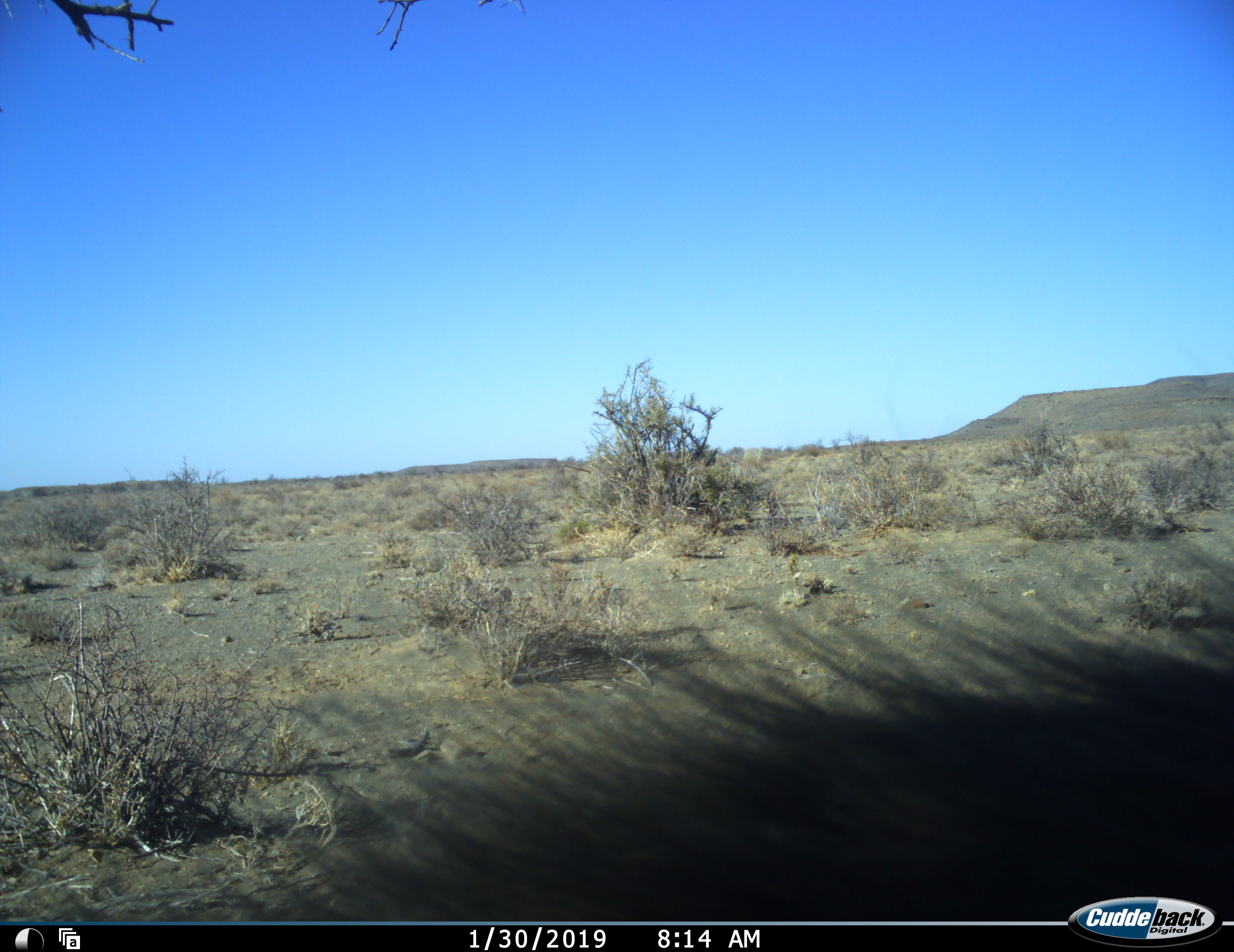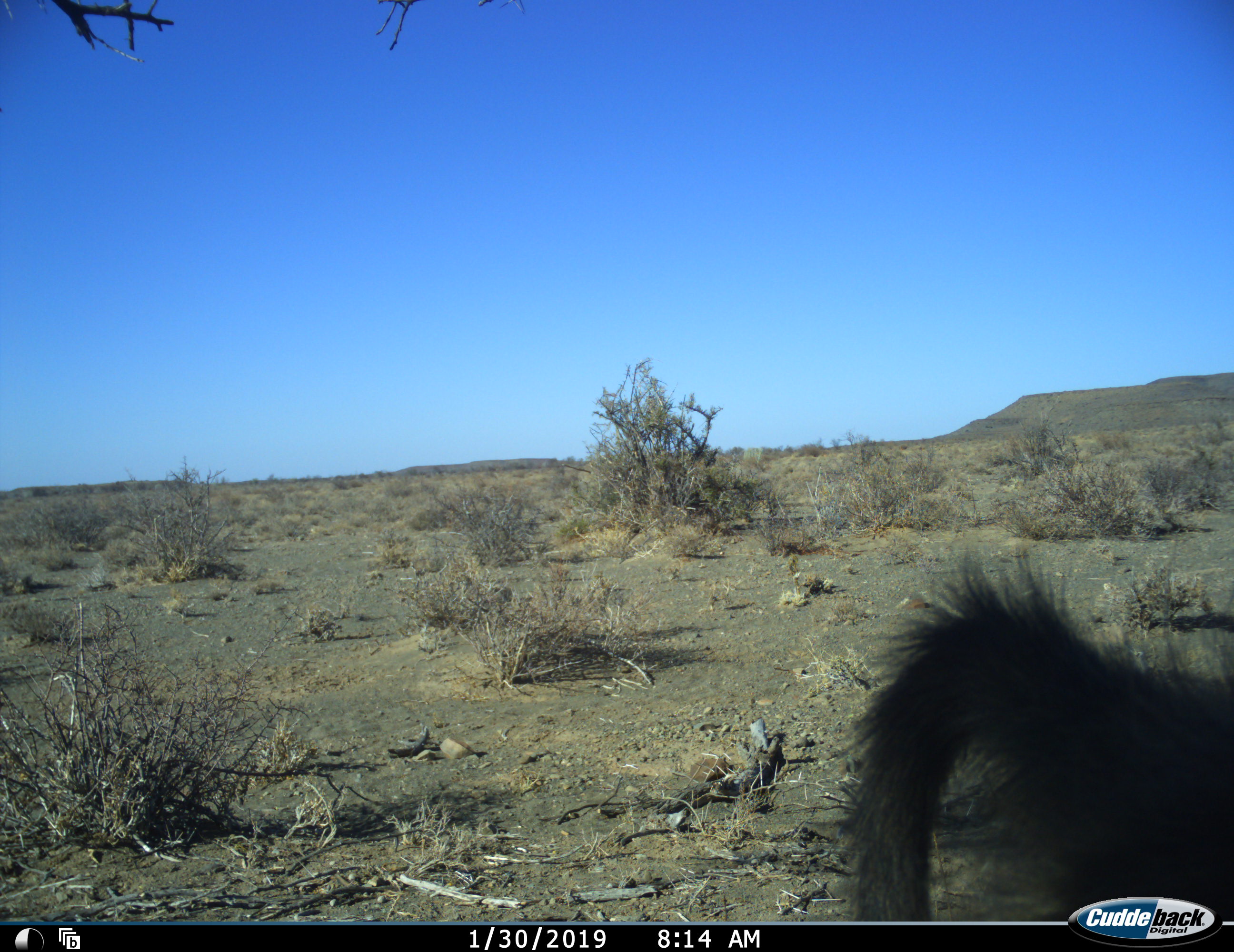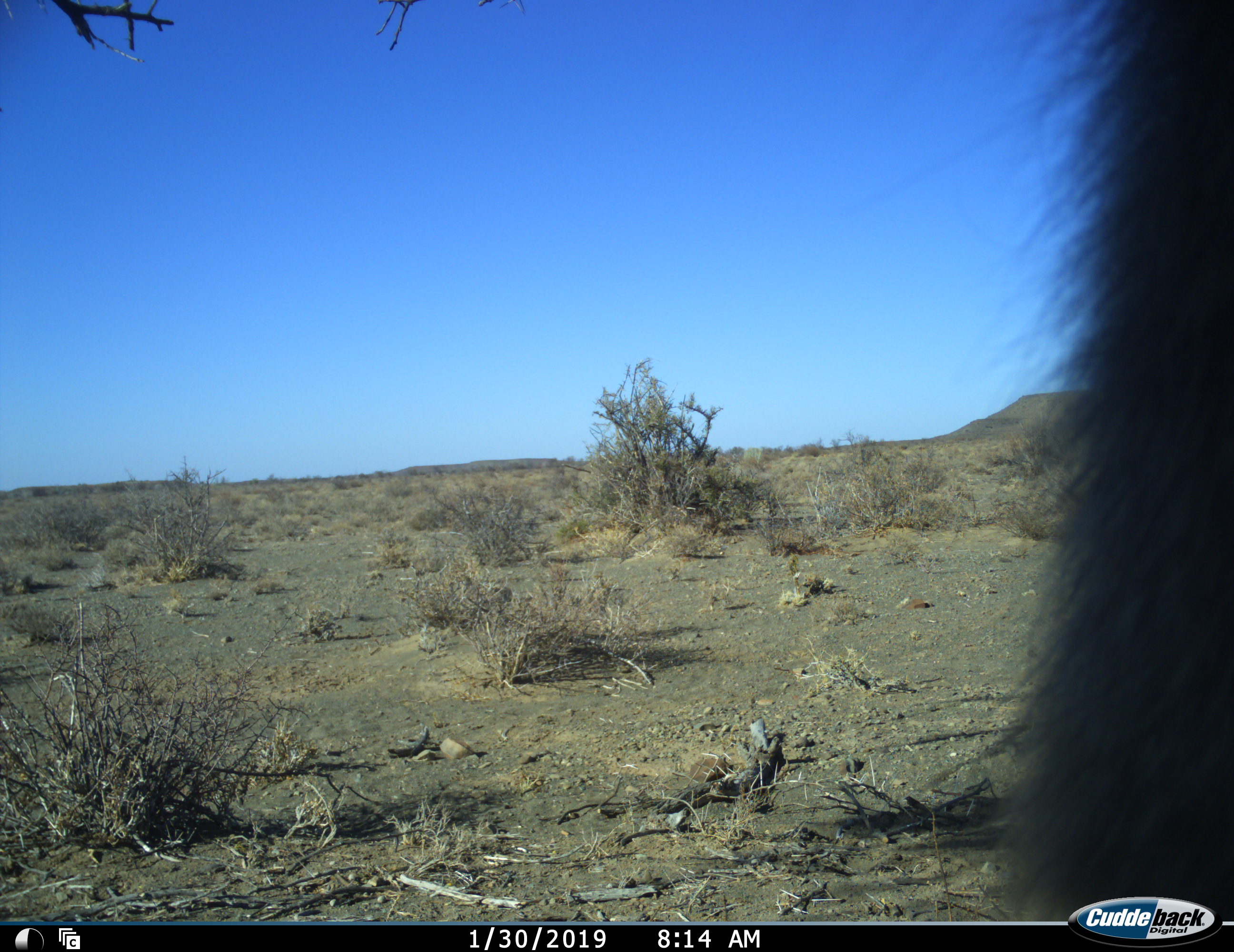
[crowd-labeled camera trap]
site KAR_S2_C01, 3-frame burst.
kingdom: Animalia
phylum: Chordata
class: Mammalia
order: Primates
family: Cercopithecidae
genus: Papio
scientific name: Papio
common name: baboon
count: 1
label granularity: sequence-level